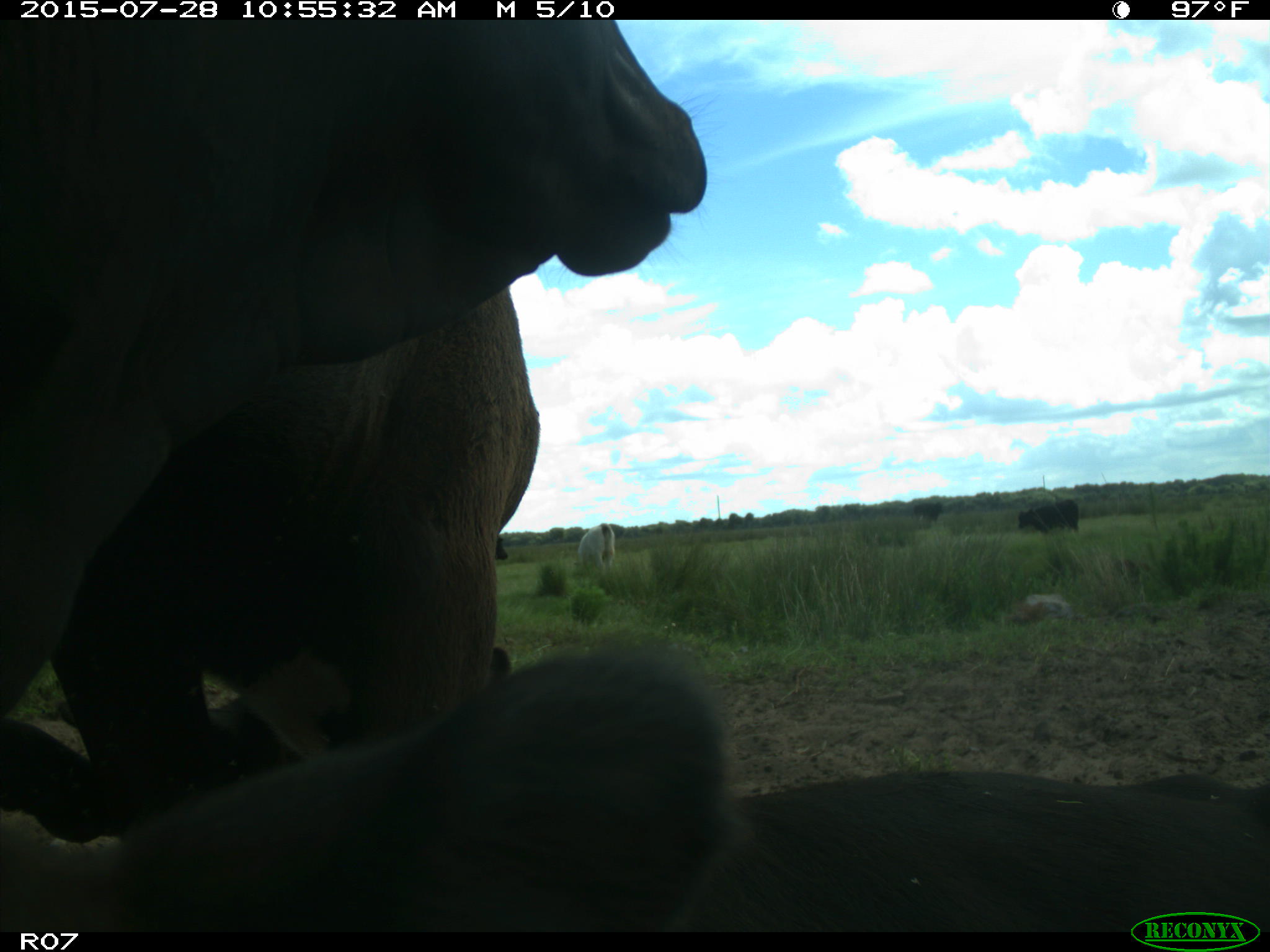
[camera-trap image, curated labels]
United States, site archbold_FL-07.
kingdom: Animalia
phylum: Chordata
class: Mammalia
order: Artiodactyla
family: Bovidae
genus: Bos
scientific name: Bos taurus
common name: domestic cow